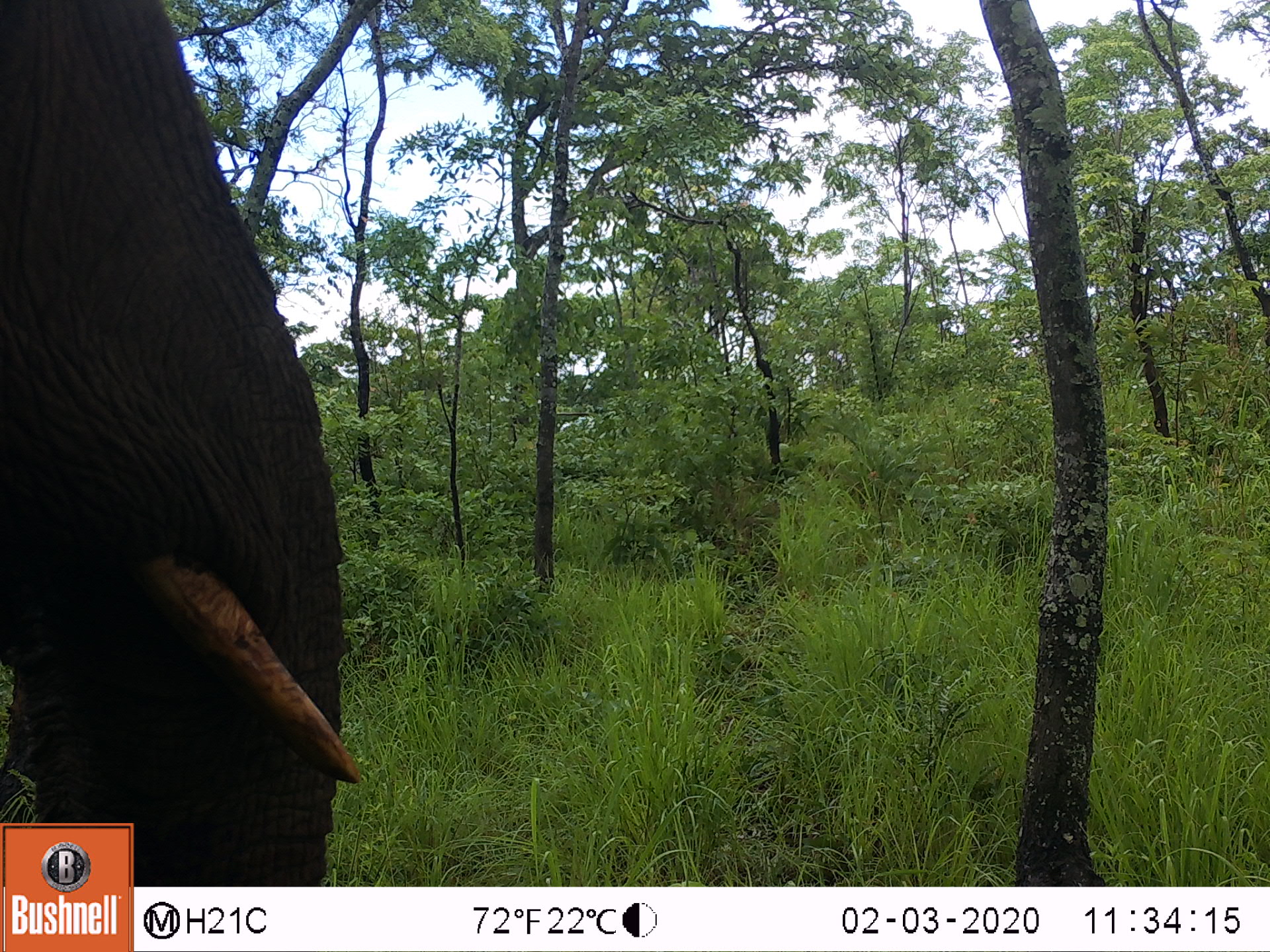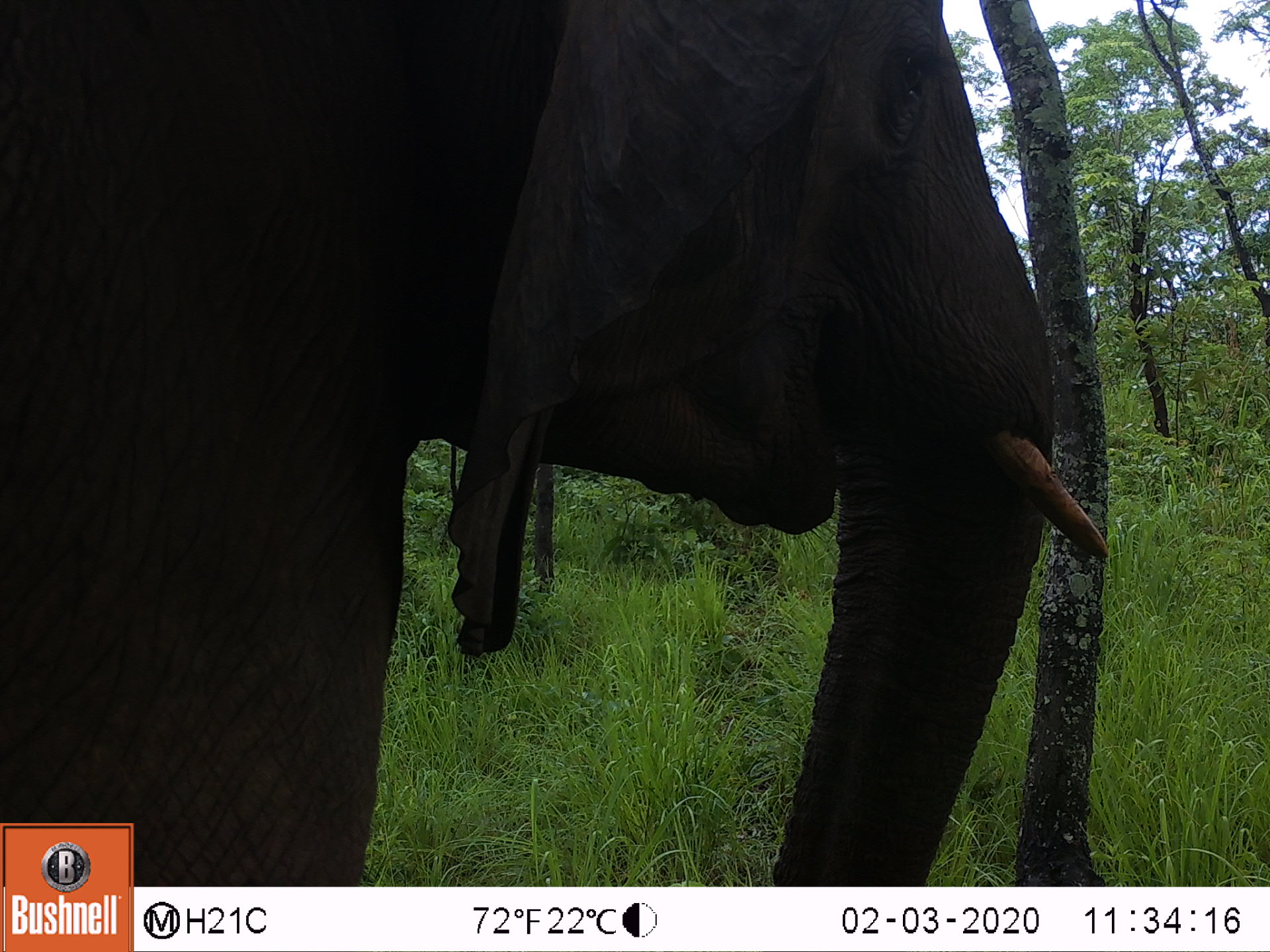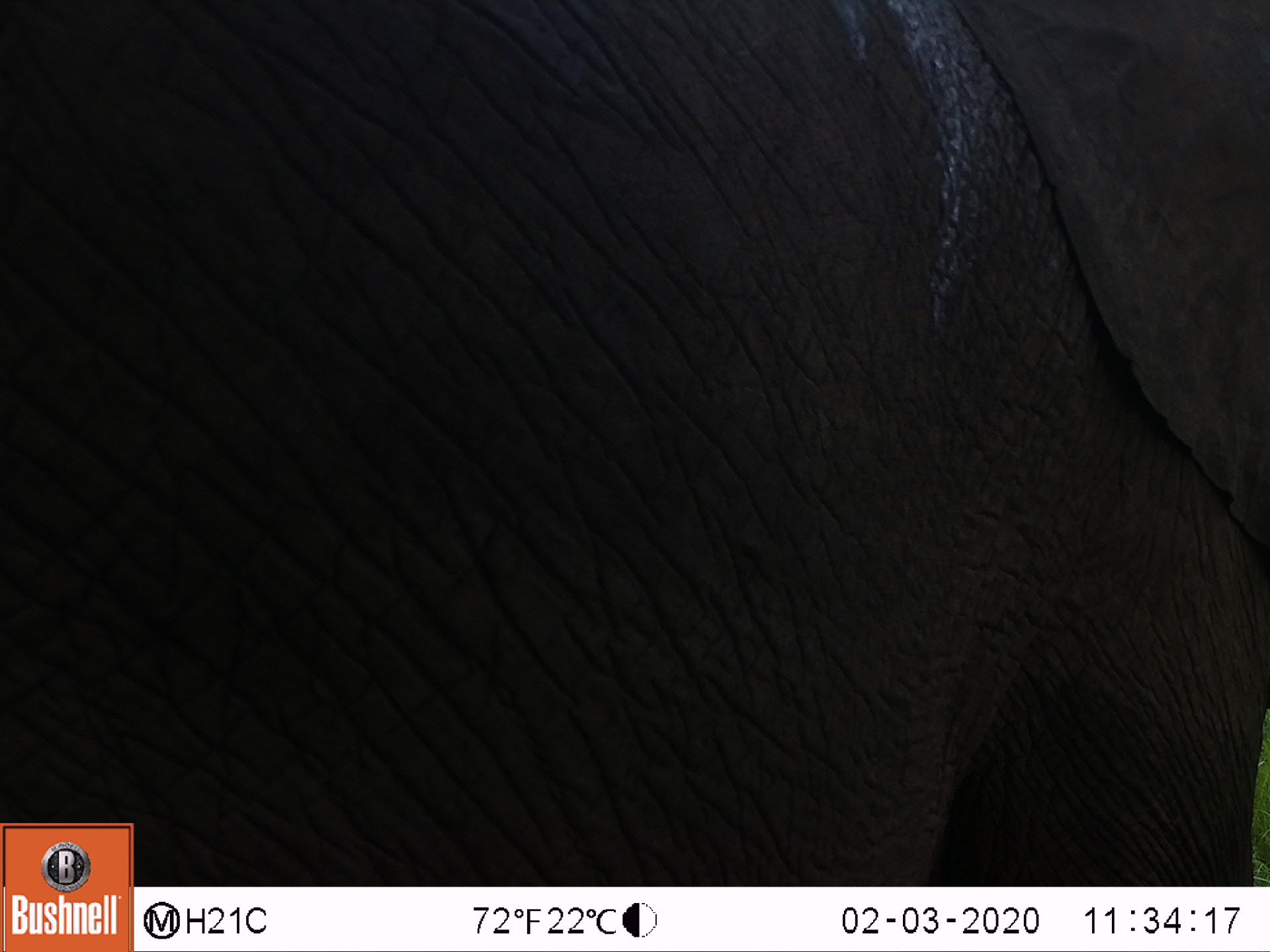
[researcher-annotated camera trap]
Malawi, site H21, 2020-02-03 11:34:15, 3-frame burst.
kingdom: Animalia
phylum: Chordata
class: Mammalia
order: Proboscidea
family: Elephantidae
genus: Loxodonta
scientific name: Loxodonta africana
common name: african savanna elephant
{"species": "african savanna elephant (Loxodonta africana)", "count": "1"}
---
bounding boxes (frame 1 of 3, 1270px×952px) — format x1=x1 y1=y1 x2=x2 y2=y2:
african savanna elephant: x1=2 y1=0 x2=359 y2=816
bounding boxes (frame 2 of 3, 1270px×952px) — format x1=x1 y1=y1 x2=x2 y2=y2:
african savanna elephant: x1=2 y1=0 x2=1103 y2=816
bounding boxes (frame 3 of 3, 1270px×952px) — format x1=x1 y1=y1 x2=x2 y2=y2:
african savanna elephant: x1=133 y1=0 x2=1262 y2=882